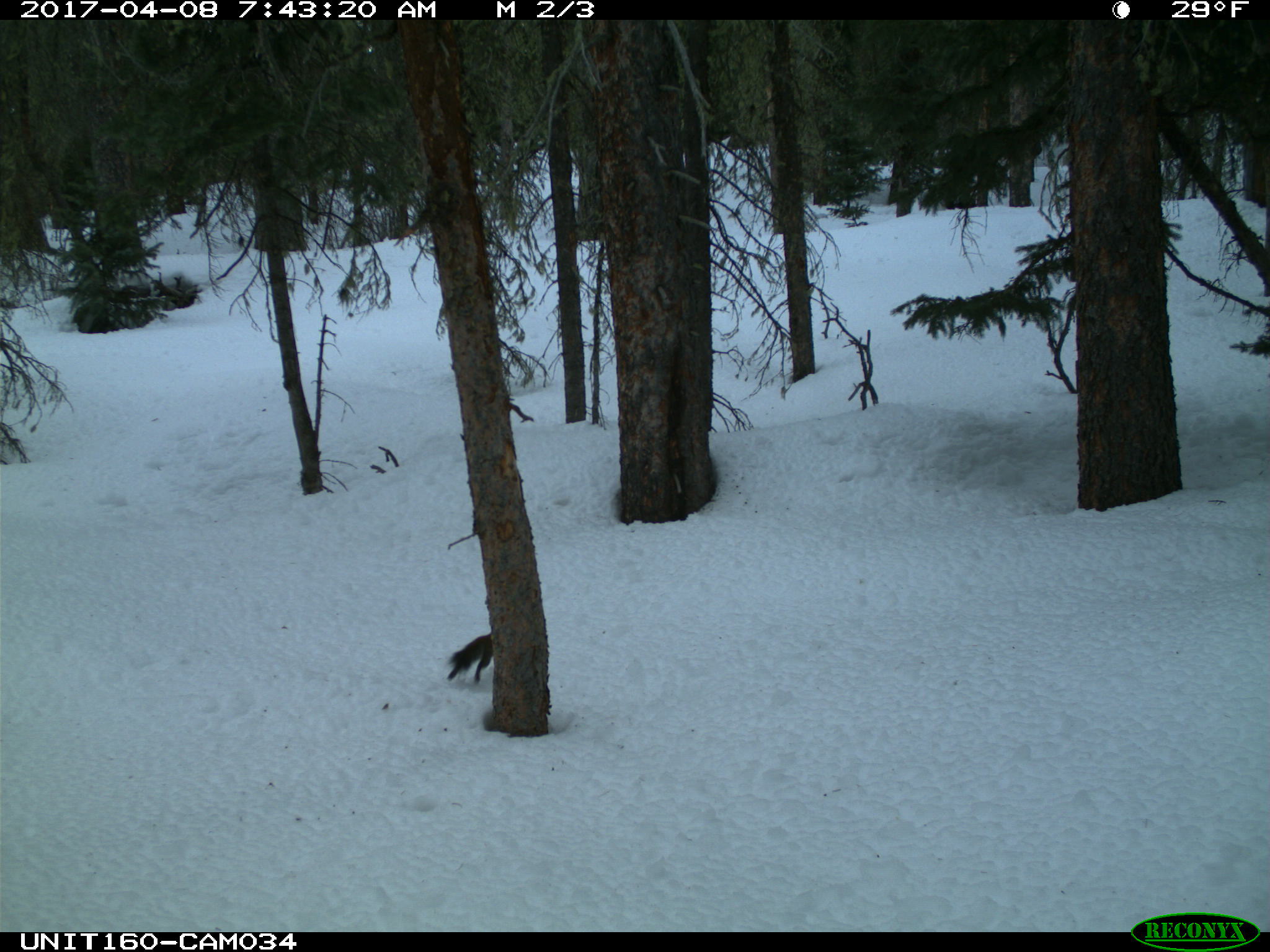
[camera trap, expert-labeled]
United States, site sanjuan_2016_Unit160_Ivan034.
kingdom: Animalia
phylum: Chordata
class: Mammalia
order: Rodentia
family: Sciuridae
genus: Tamiasciurus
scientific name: Tamiasciurus hudsonicus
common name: american red squirrel